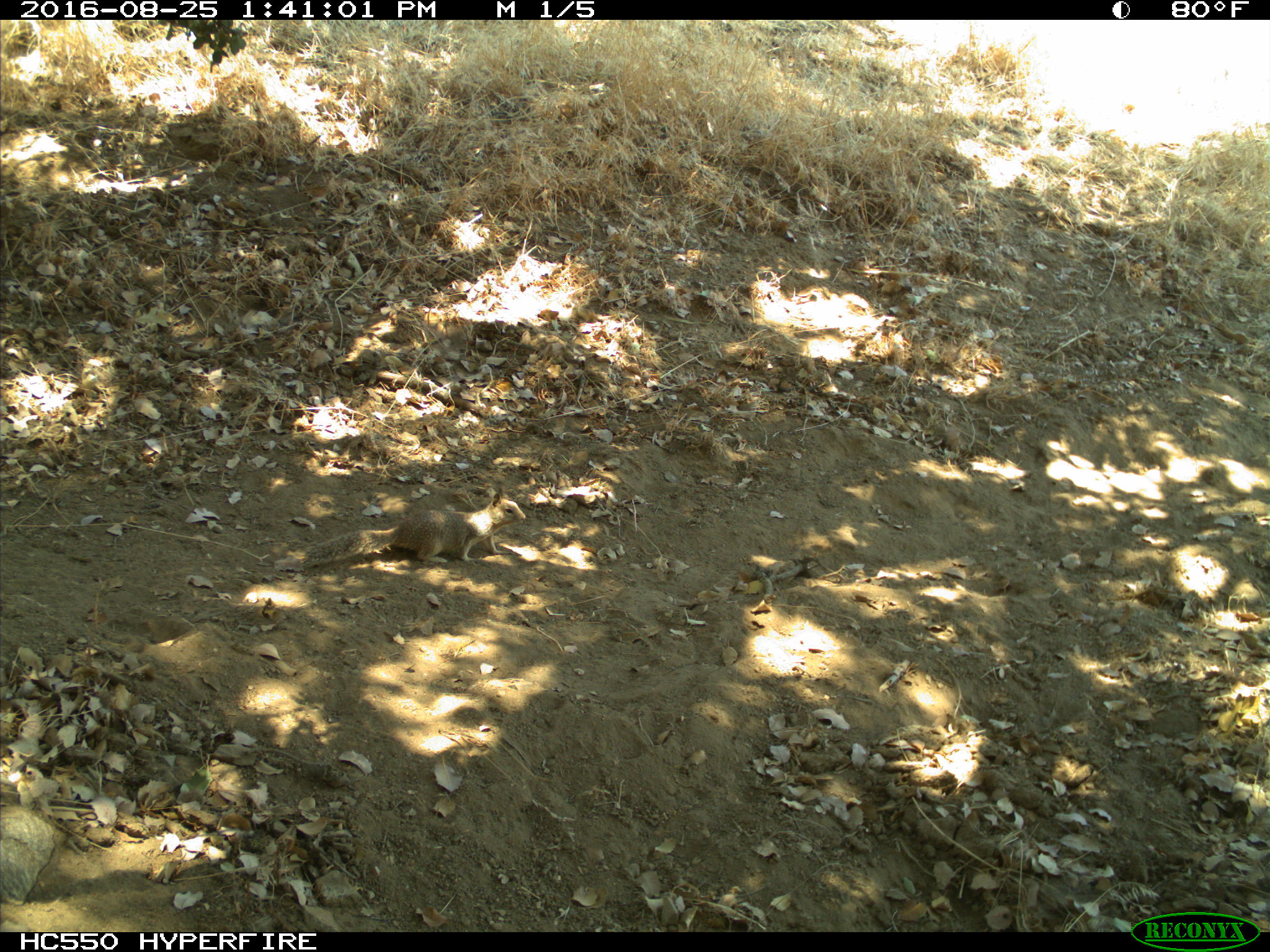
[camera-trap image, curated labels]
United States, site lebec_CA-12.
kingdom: Animalia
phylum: Chordata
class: Mammalia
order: Rodentia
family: Sciuridae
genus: Otospermophilus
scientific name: Otospermophilus beecheyi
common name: california ground squirrel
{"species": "Otospermophilus beecheyi (california ground squirrel)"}